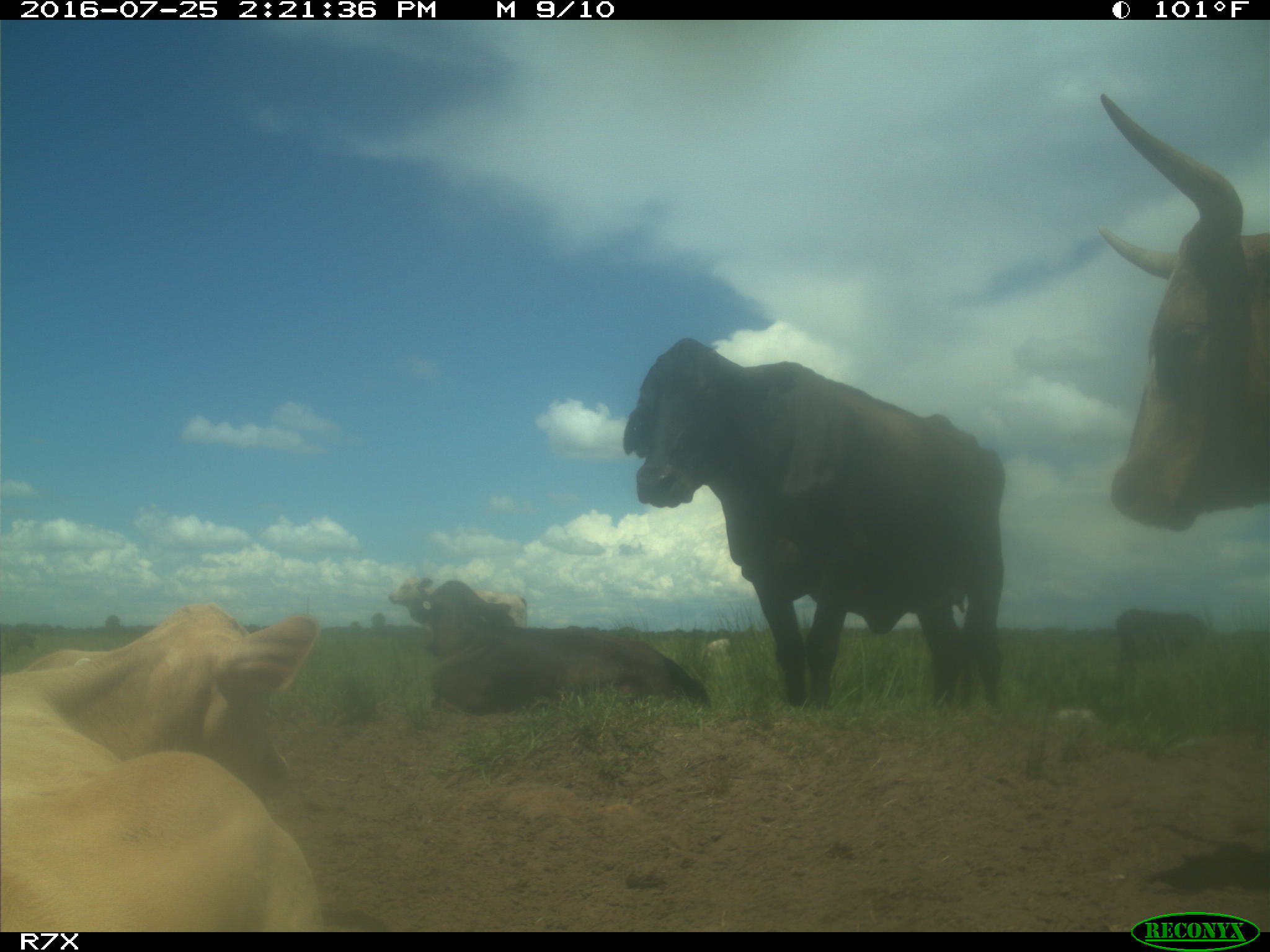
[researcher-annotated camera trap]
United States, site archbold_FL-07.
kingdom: Animalia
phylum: Chordata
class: Mammalia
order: Artiodactyla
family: Bovidae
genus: Bos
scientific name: Bos taurus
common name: domestic cow